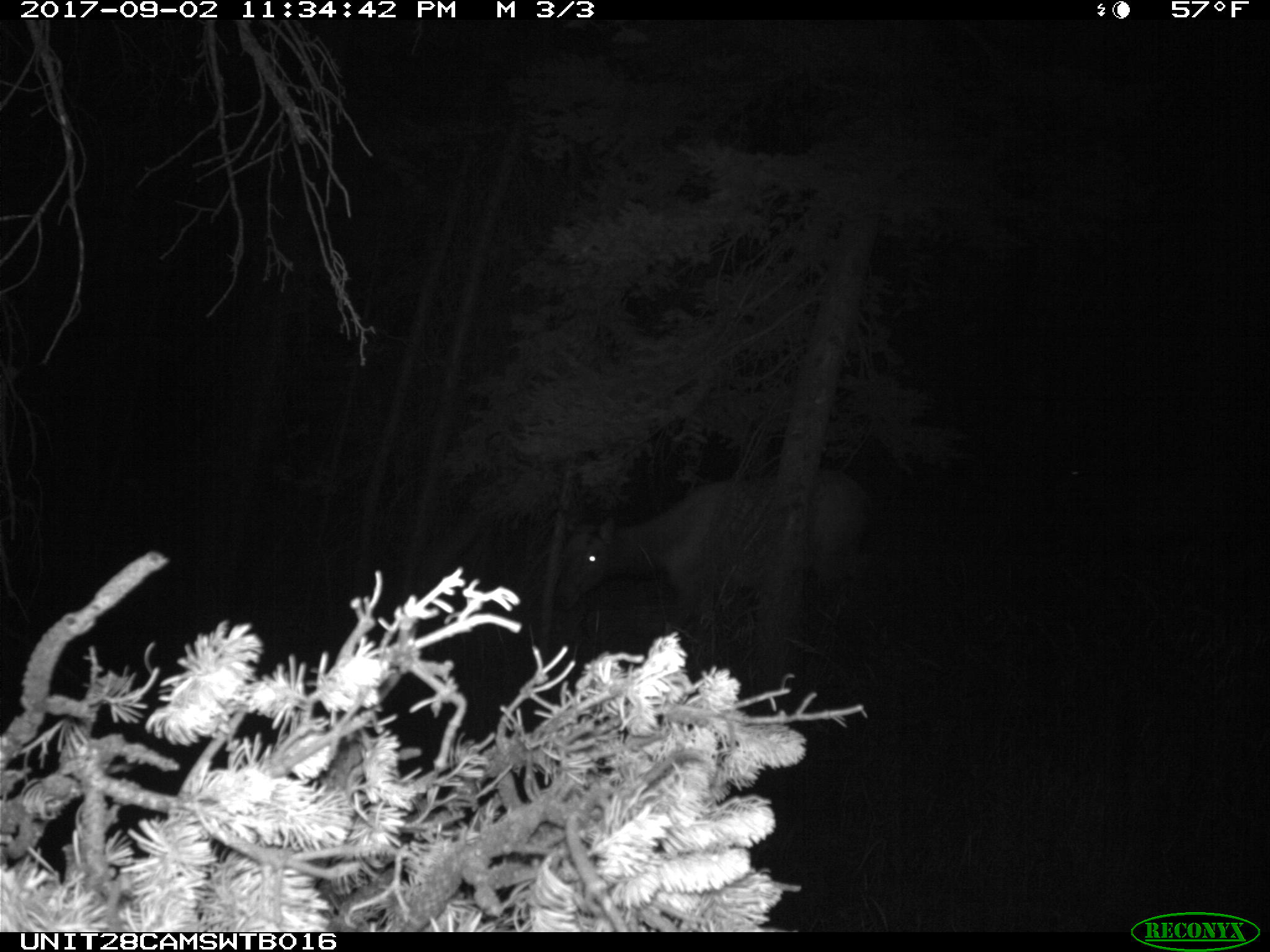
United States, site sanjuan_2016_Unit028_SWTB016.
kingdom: Animalia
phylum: Chordata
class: Mammalia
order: Artiodactyla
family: Cervidae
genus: Cervus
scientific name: Cervus elaphus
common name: red deer